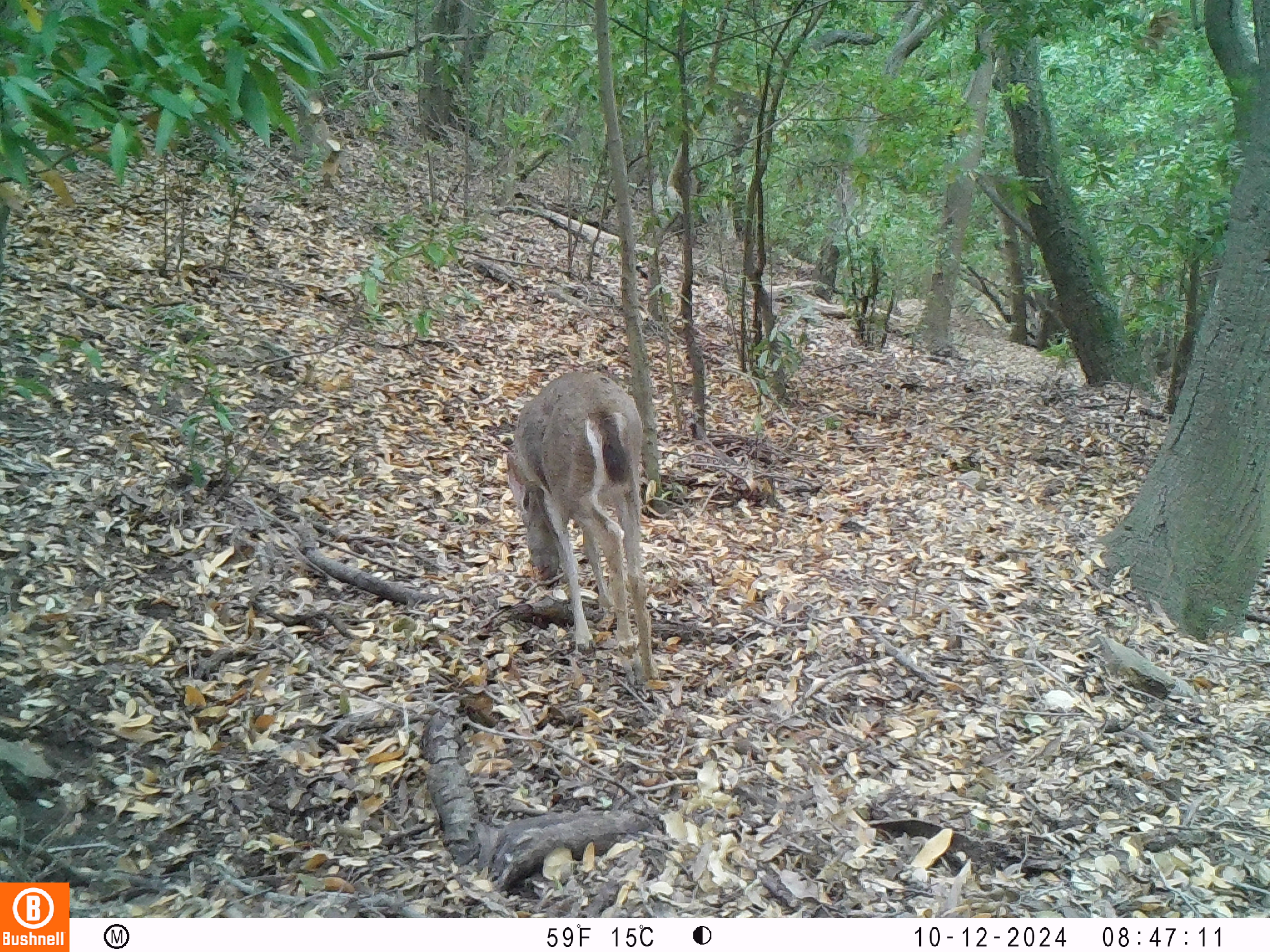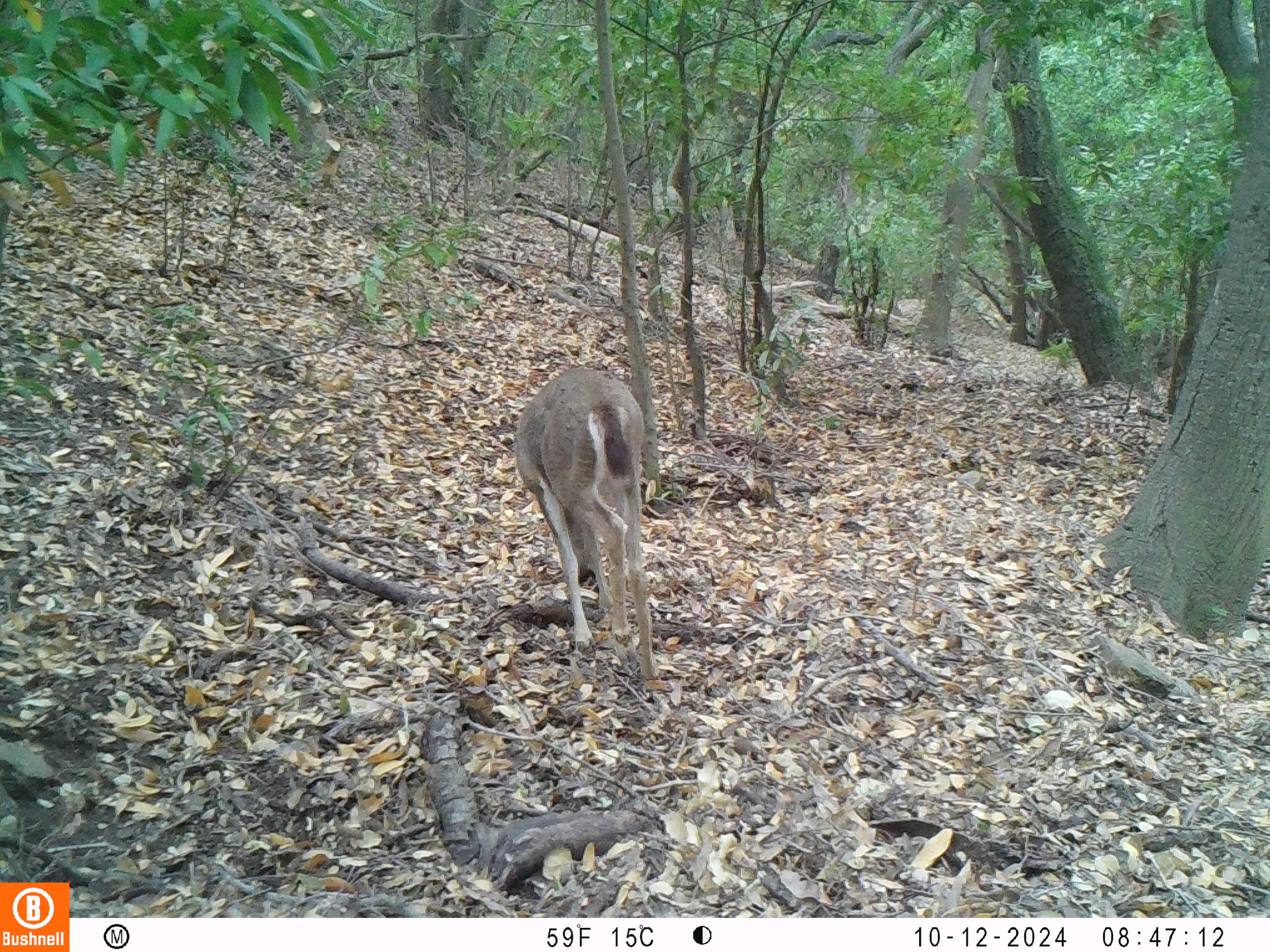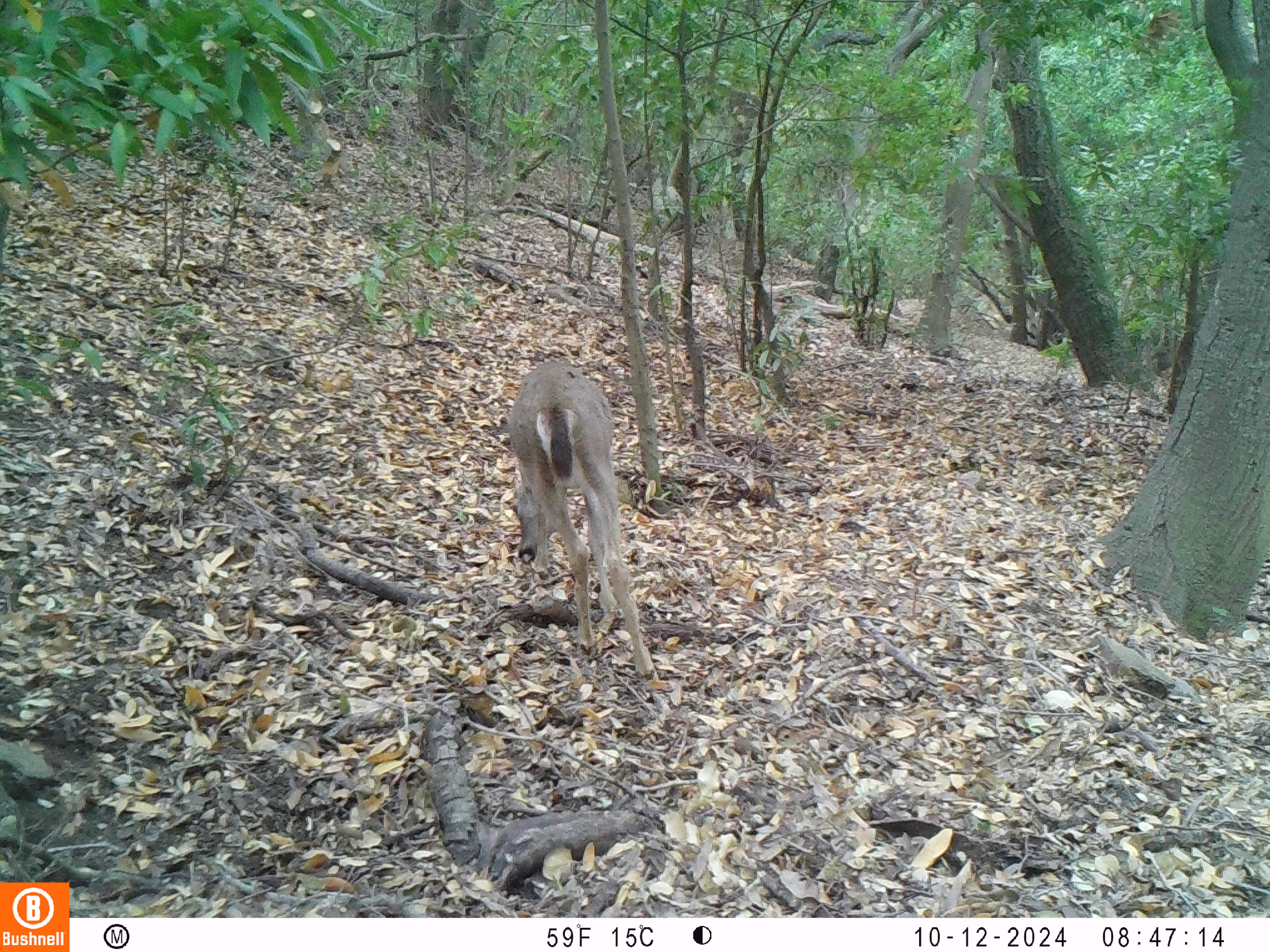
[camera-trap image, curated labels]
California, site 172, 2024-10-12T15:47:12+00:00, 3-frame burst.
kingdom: Animalia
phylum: Chordata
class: Mammalia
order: Artiodactyla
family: Cervidae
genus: Odocoileus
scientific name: Odocoileus hemionus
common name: mule deer